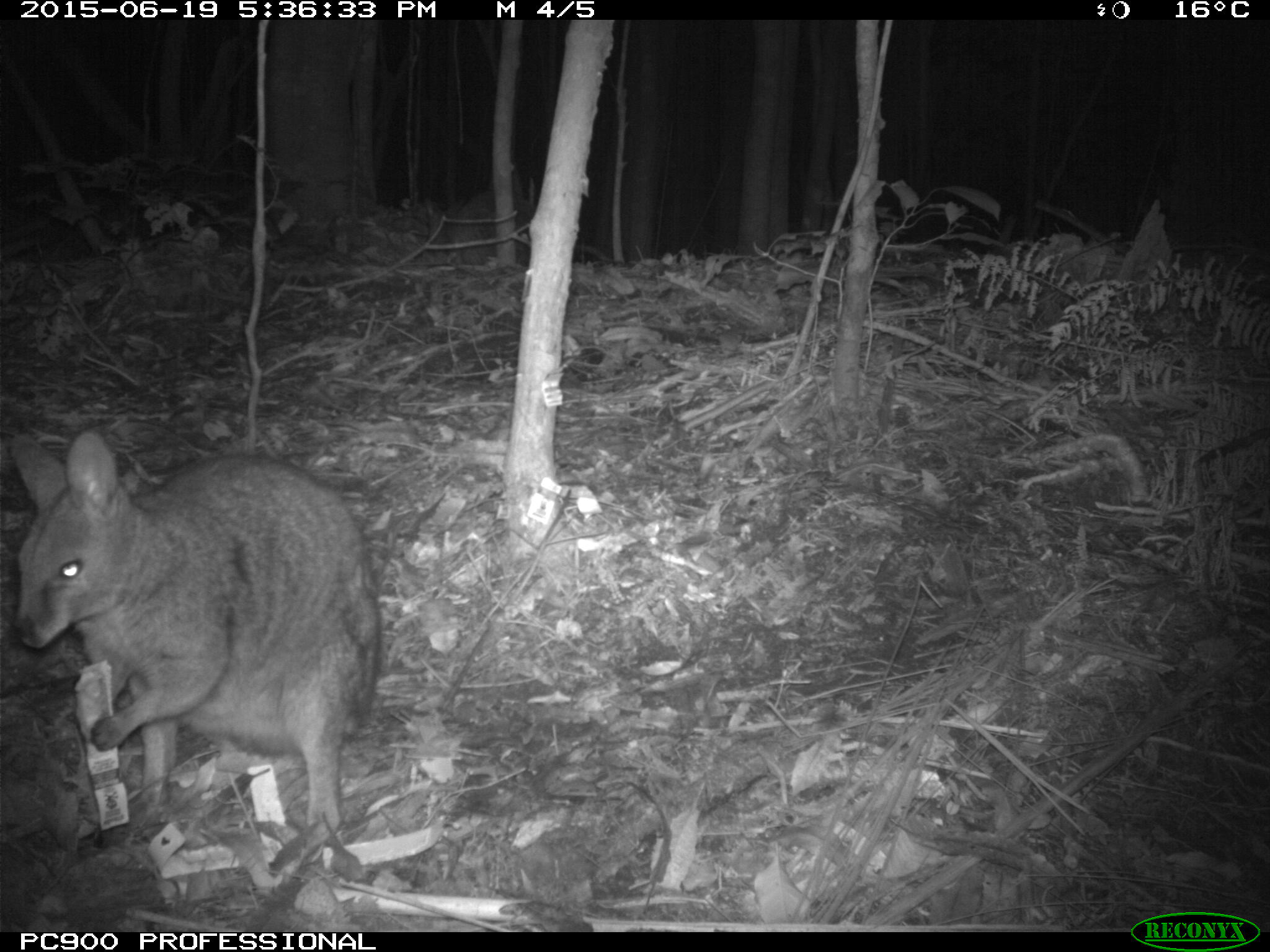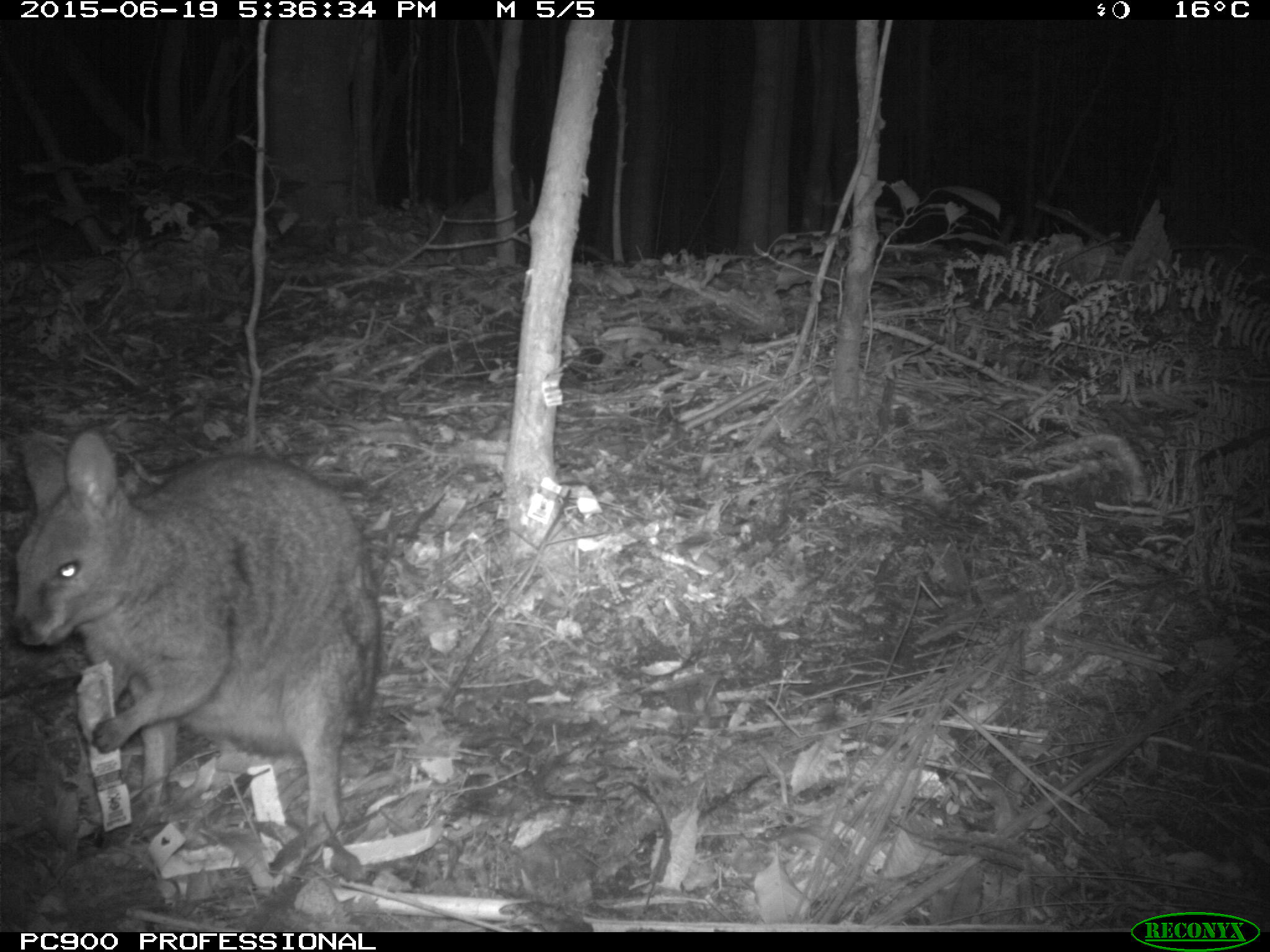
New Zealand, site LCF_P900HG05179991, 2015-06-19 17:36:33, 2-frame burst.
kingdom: Animalia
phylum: Chordata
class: Mammalia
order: Diprotodontia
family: Macropodidae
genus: Notamacropus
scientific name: Notamacropus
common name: wallaby